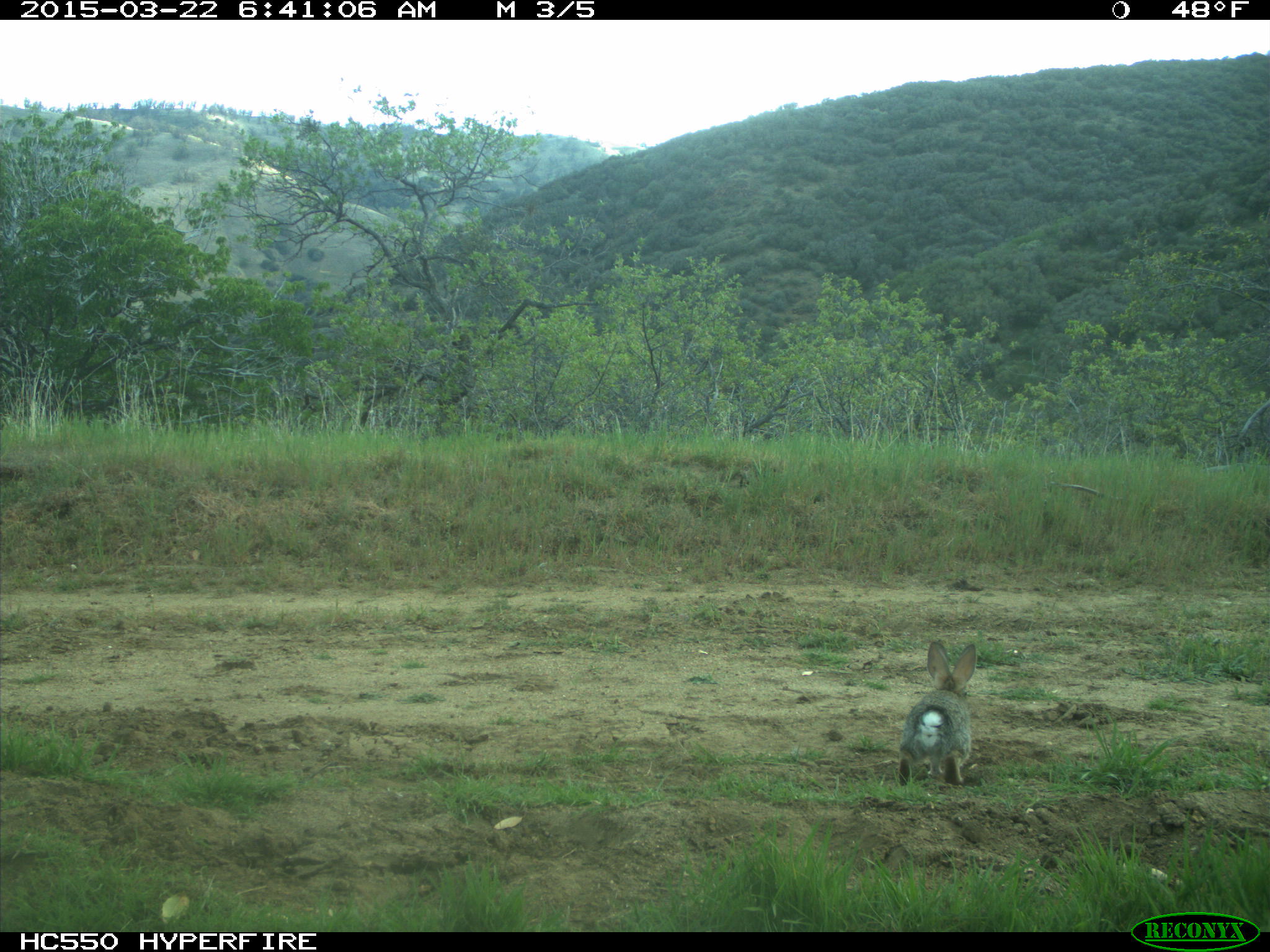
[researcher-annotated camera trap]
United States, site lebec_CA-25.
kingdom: Animalia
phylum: Chordata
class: Mammalia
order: Lagomorpha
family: Leporidae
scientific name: Leporidae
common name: rabbits and hares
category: unidentified rabbit